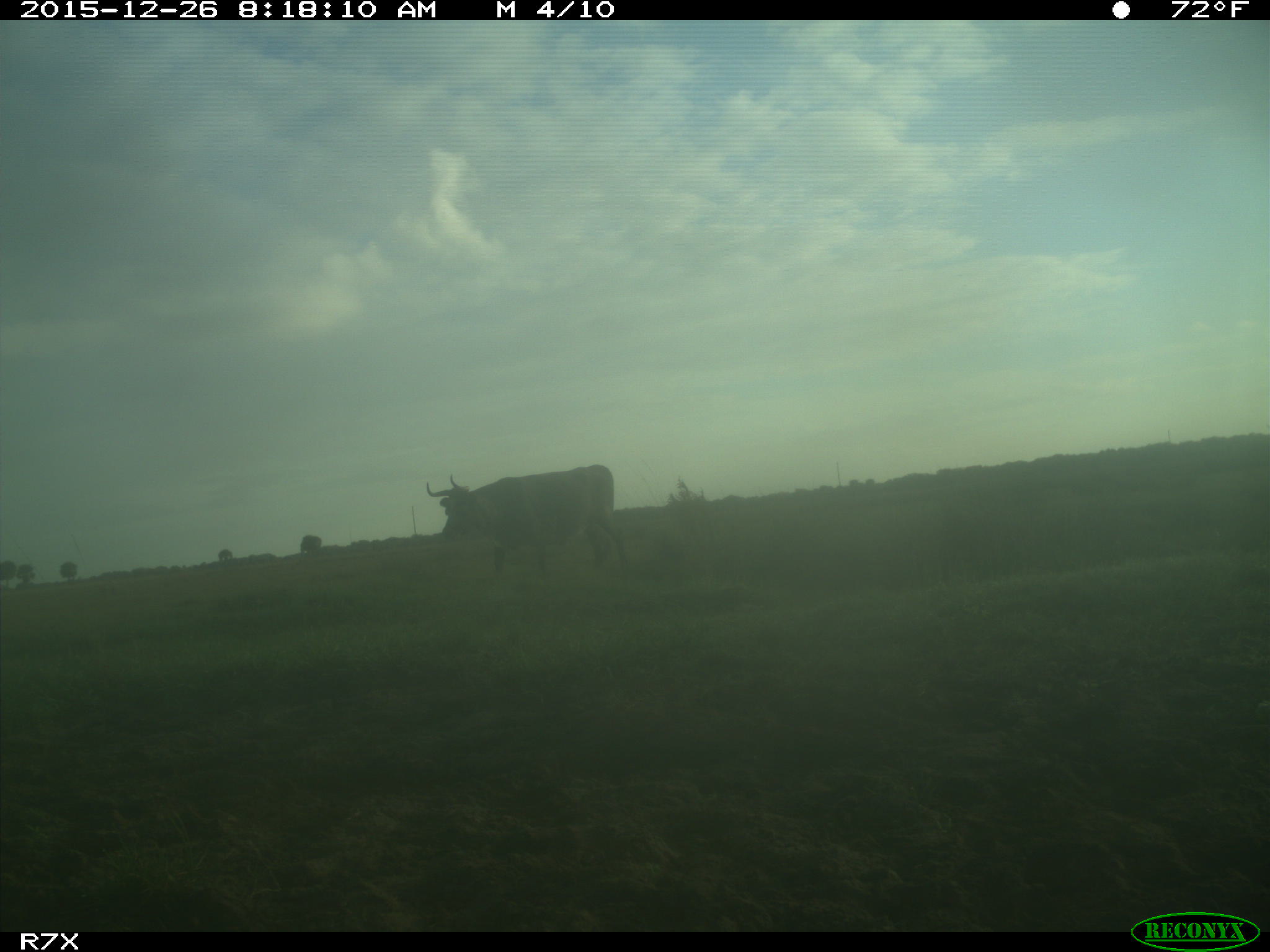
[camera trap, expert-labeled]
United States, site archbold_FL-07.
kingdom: Animalia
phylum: Chordata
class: Mammalia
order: Artiodactyla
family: Bovidae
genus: Bos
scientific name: Bos taurus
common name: domestic cow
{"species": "Bos taurus (domestic cow)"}